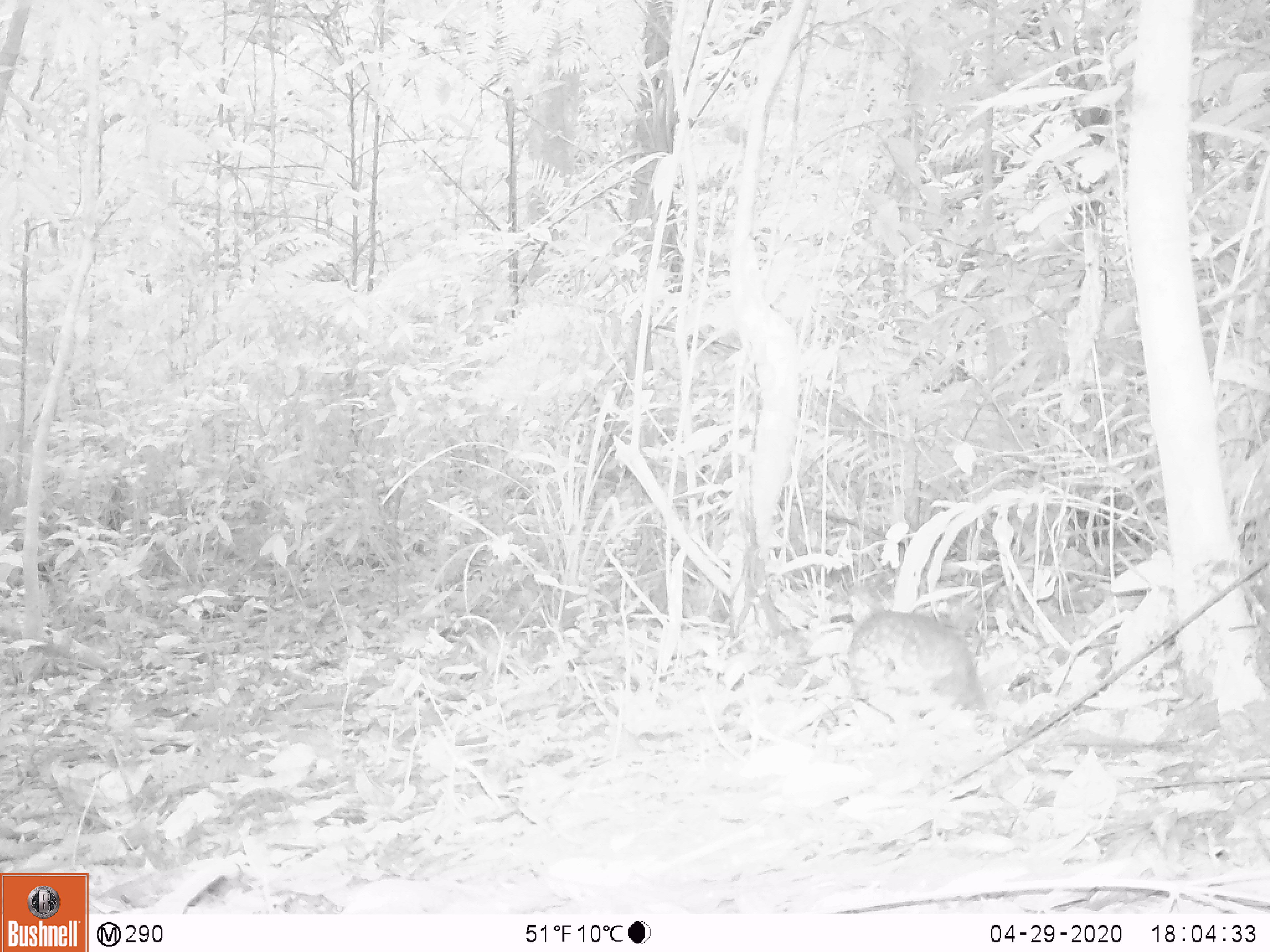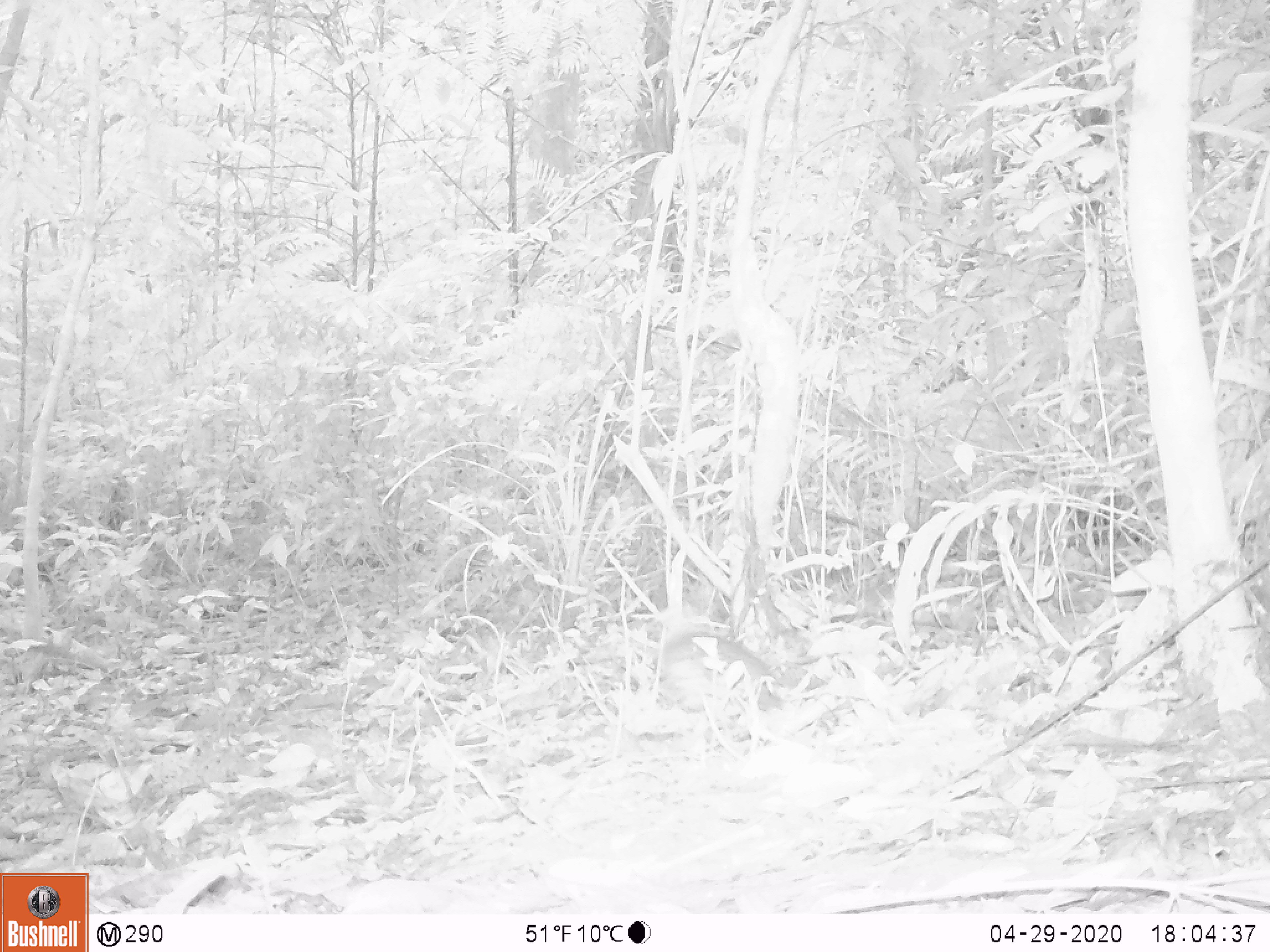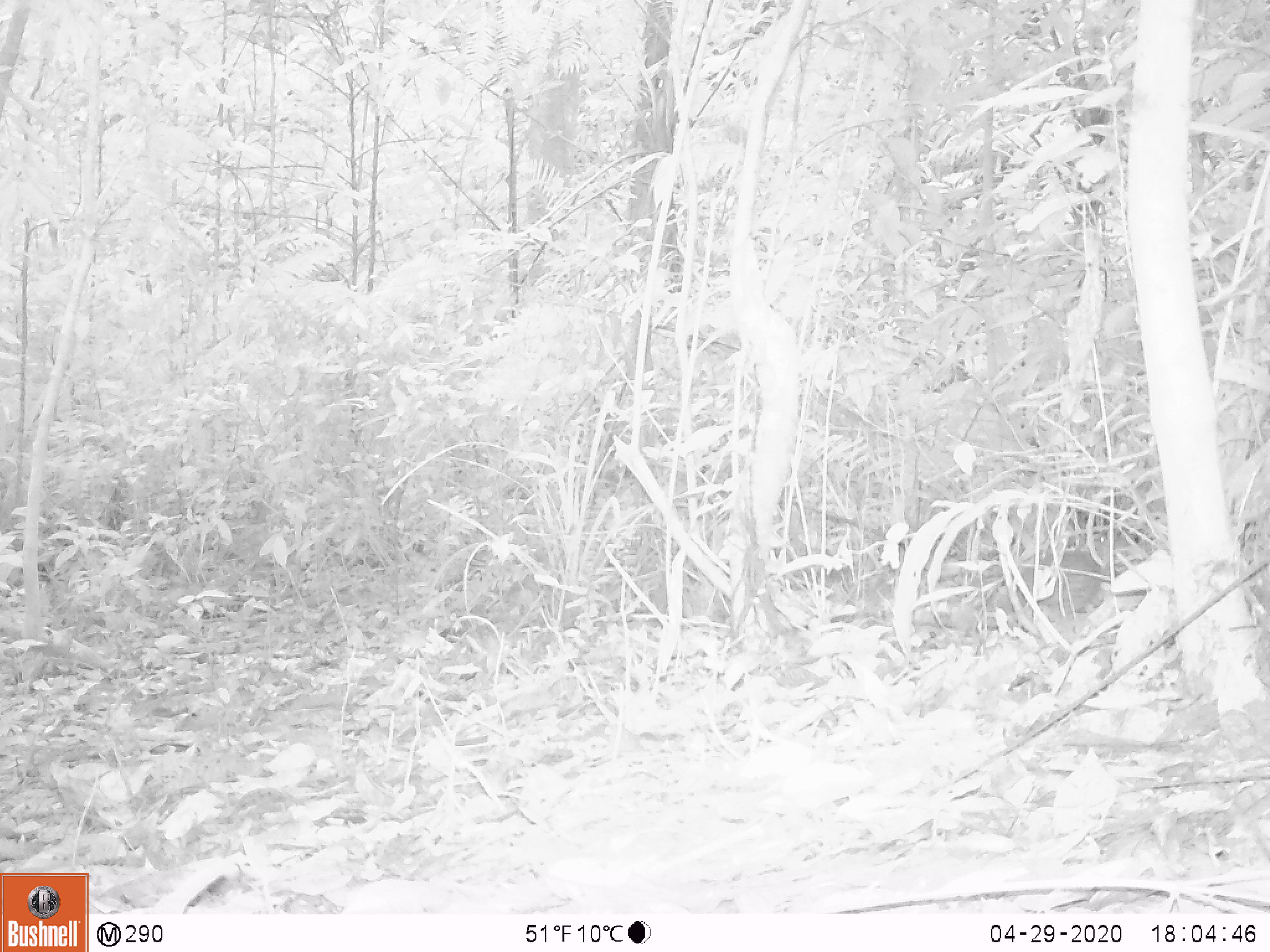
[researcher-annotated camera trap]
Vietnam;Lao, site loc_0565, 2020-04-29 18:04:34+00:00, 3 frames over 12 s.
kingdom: Animalia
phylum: Chordata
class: Aves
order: Galliformes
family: Phasianidae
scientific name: Phasianidae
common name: partridge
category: unidentified partridge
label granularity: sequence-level